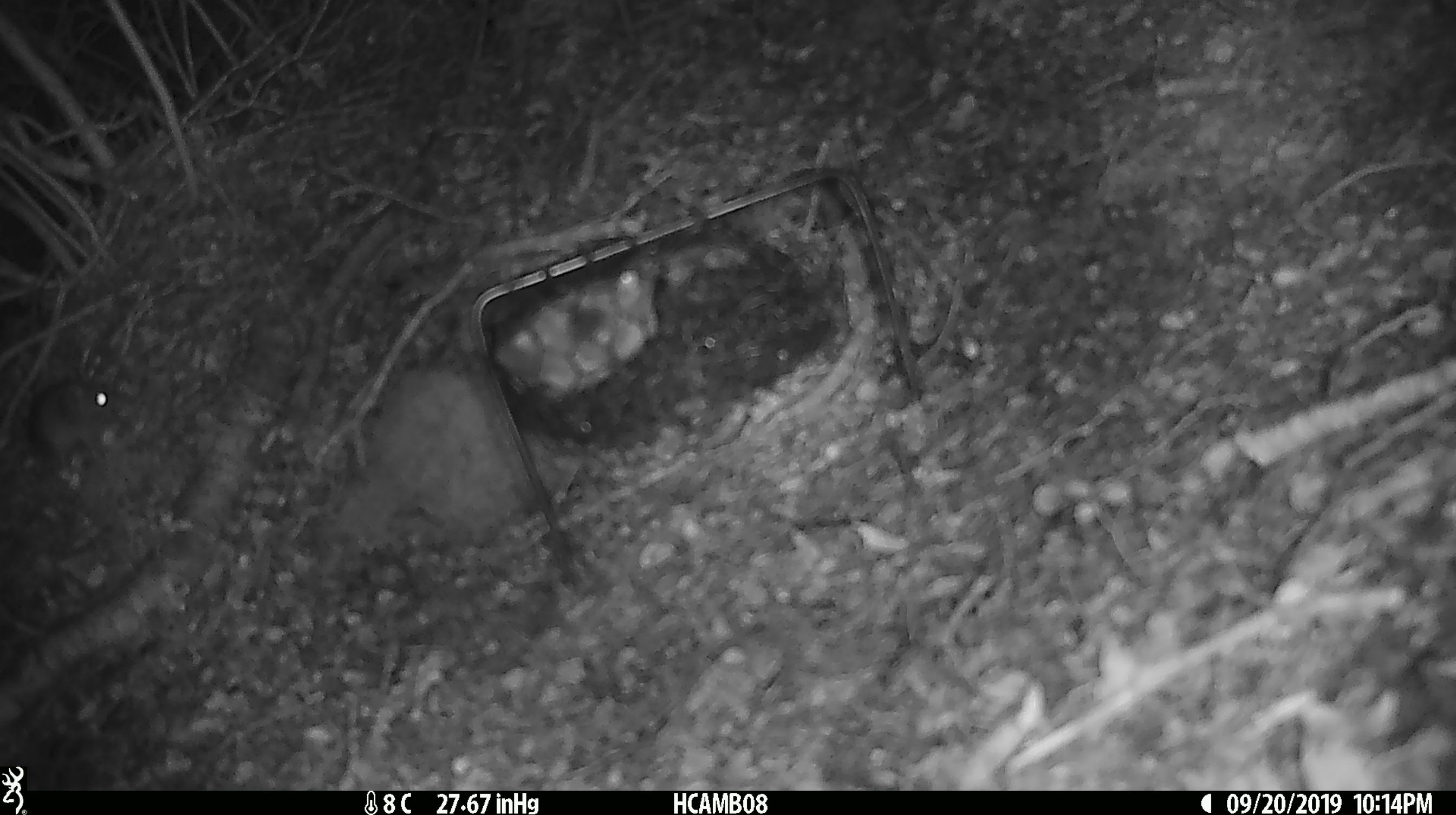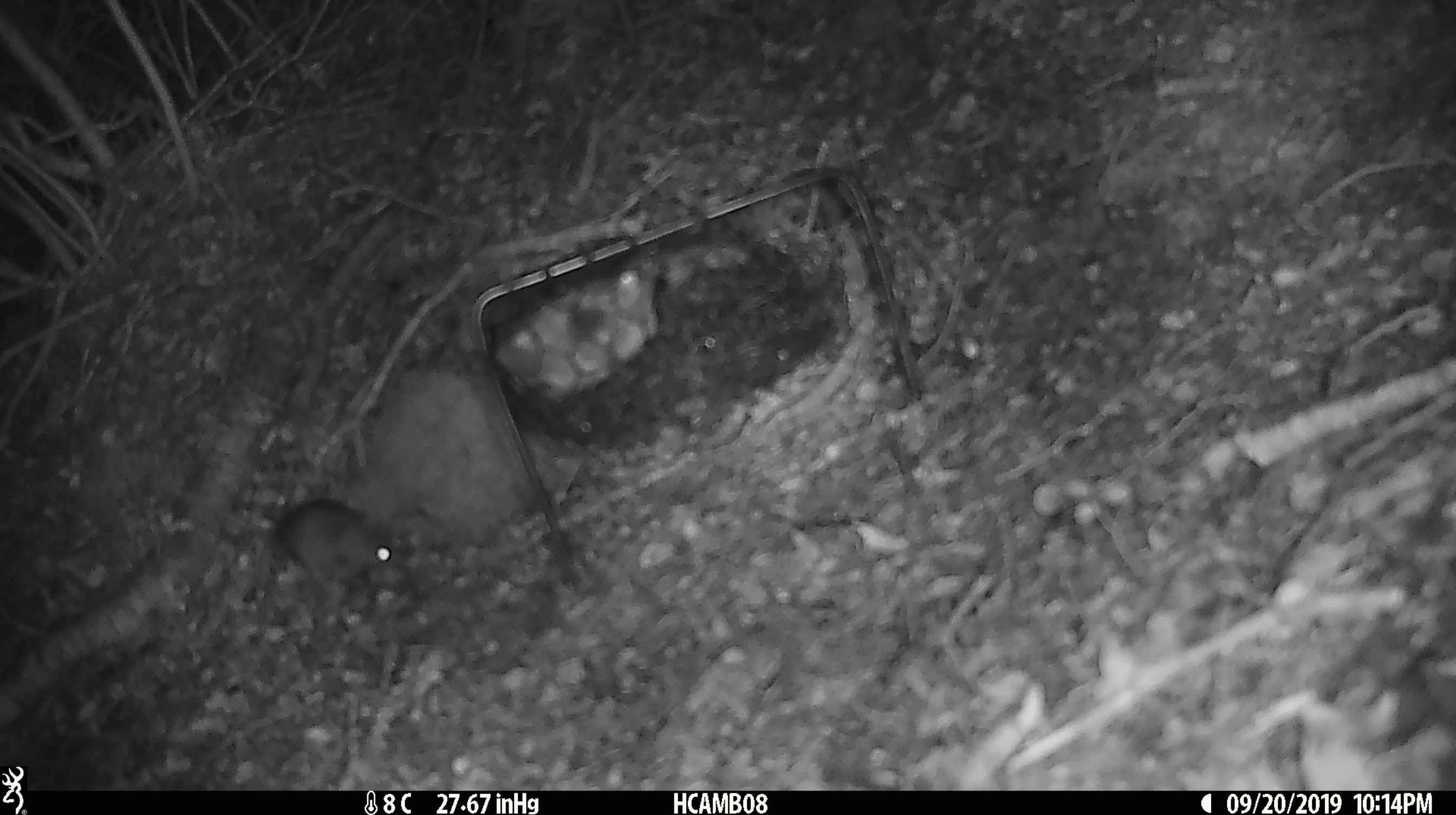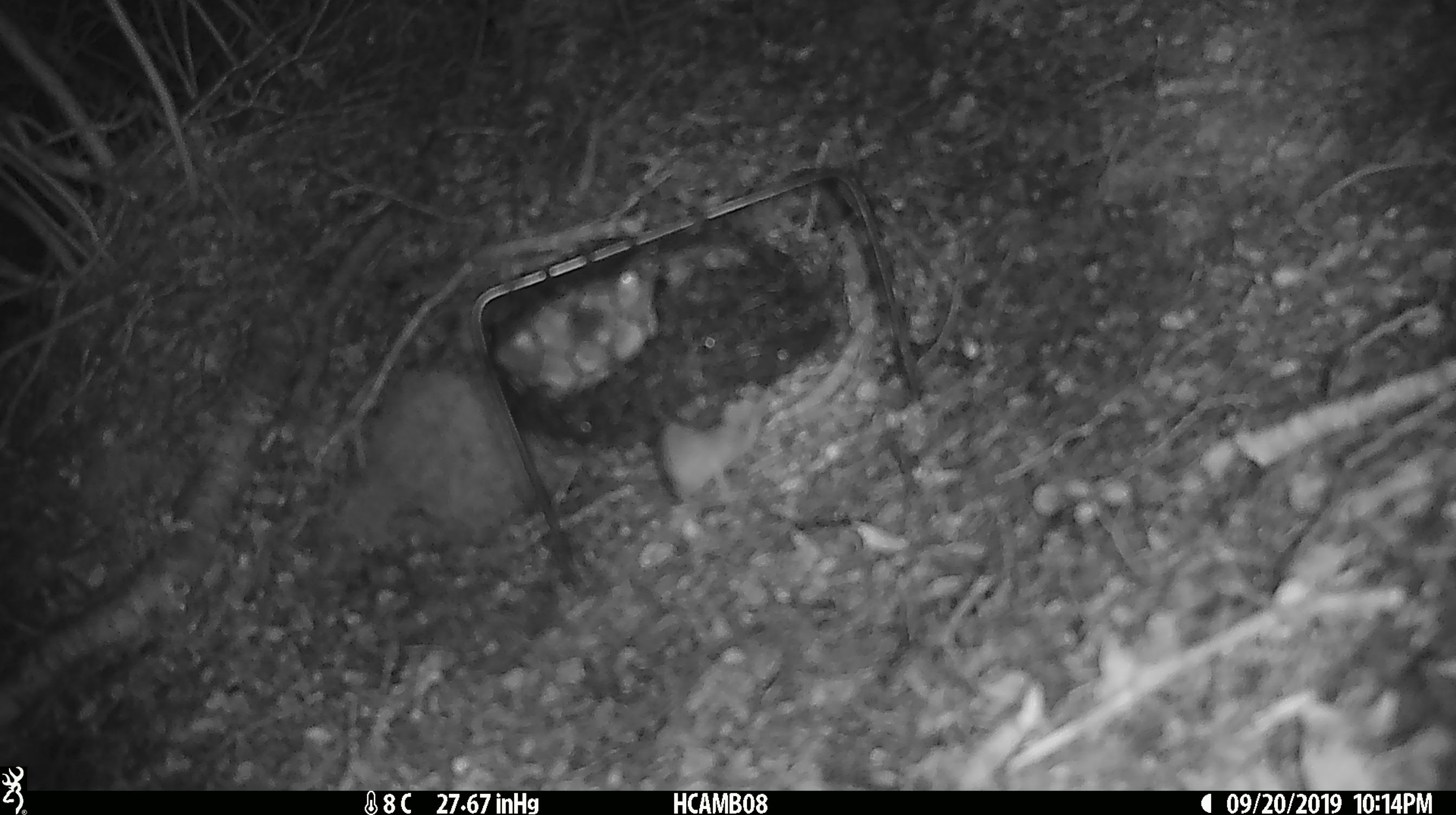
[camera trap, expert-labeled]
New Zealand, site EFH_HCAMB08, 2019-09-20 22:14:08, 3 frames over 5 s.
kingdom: Animalia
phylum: Chordata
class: Mammalia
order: Rodentia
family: Muridae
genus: Mus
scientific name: Mus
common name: mouse